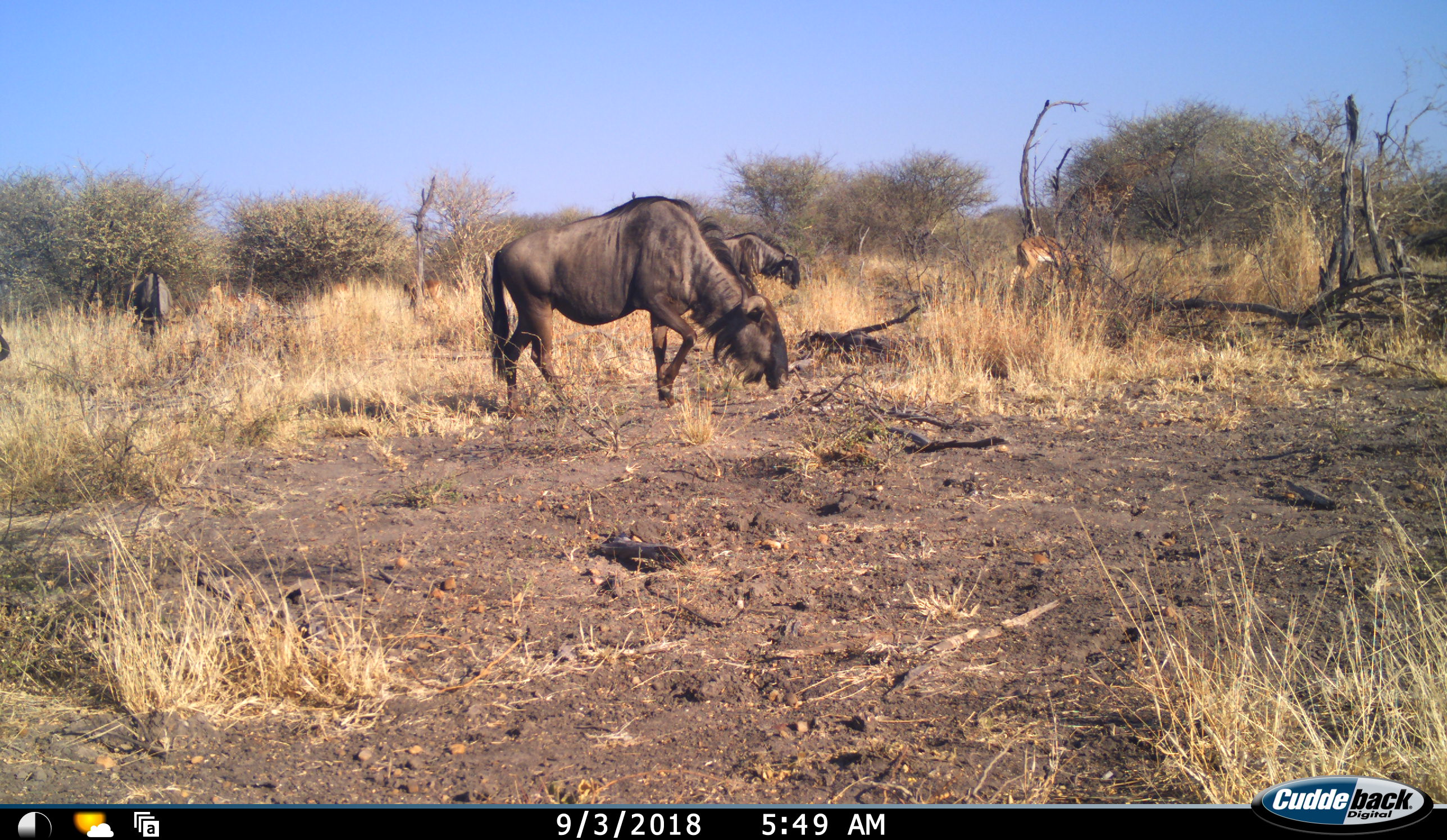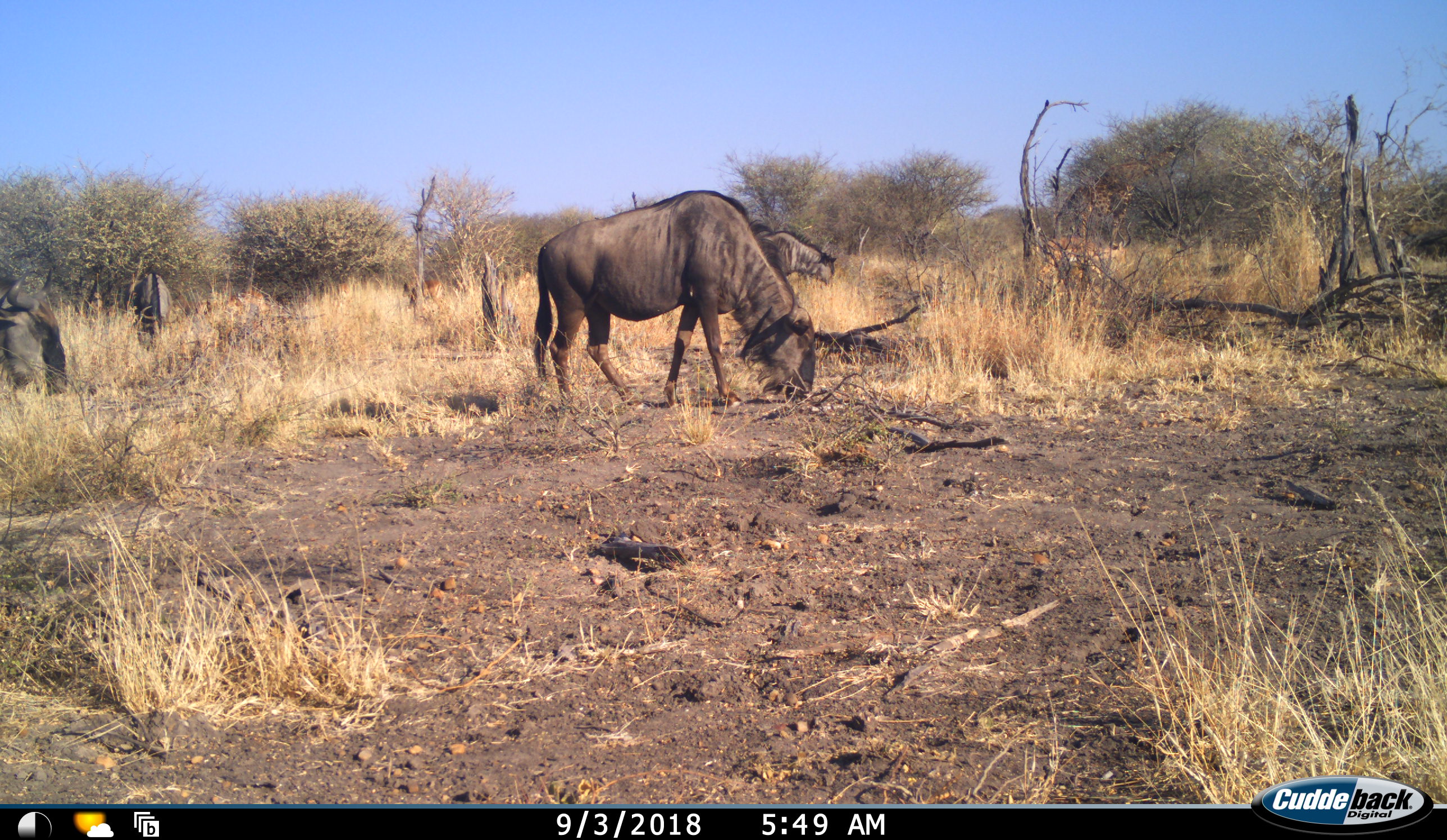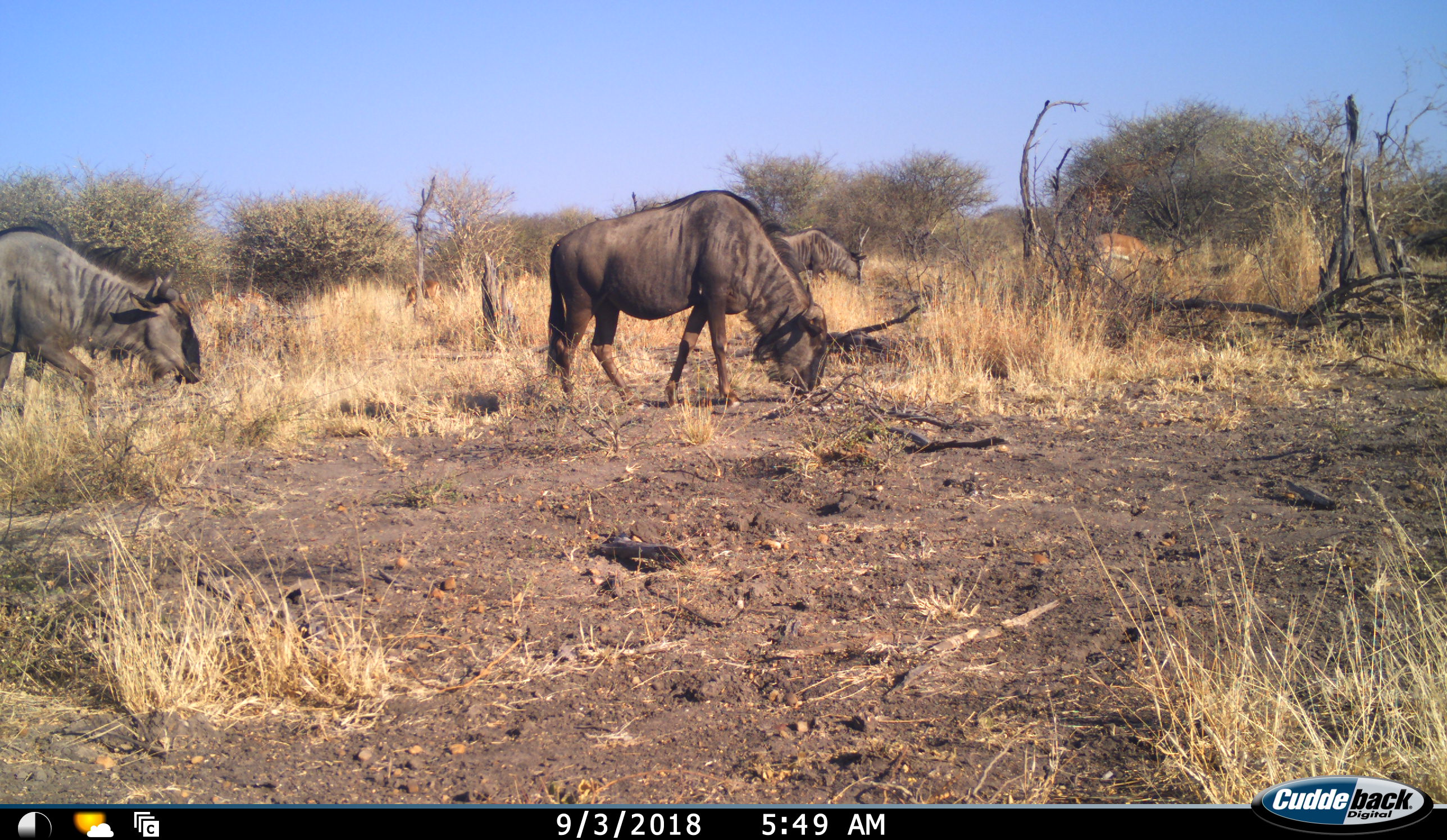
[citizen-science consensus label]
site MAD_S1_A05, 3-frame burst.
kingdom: Animalia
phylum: Chordata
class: Mammalia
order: Artiodactyla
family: Bovidae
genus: Aepyceros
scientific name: Aepyceros melampus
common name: impala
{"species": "impala (Aepyceros melampus)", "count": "4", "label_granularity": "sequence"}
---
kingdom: Animalia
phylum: Chordata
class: Mammalia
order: Artiodactyla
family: Bovidae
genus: Connochaetes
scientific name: Connochaetes taurinus taurinus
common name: blue wildebeest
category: wildebeestblue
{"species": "wildebeestblue (blue wildebeest) (Connochaetes taurinus taurinus)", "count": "4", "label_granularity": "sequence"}